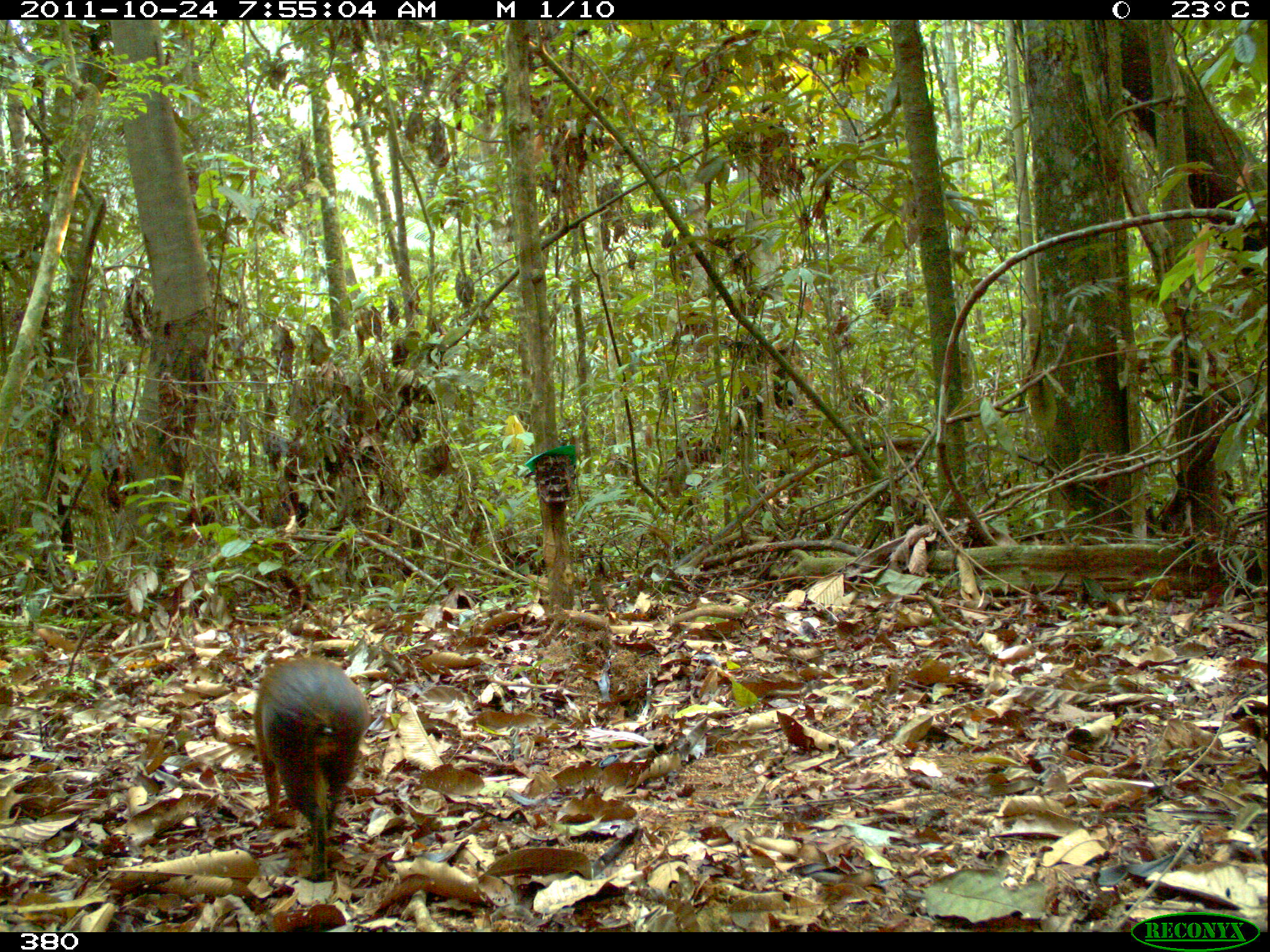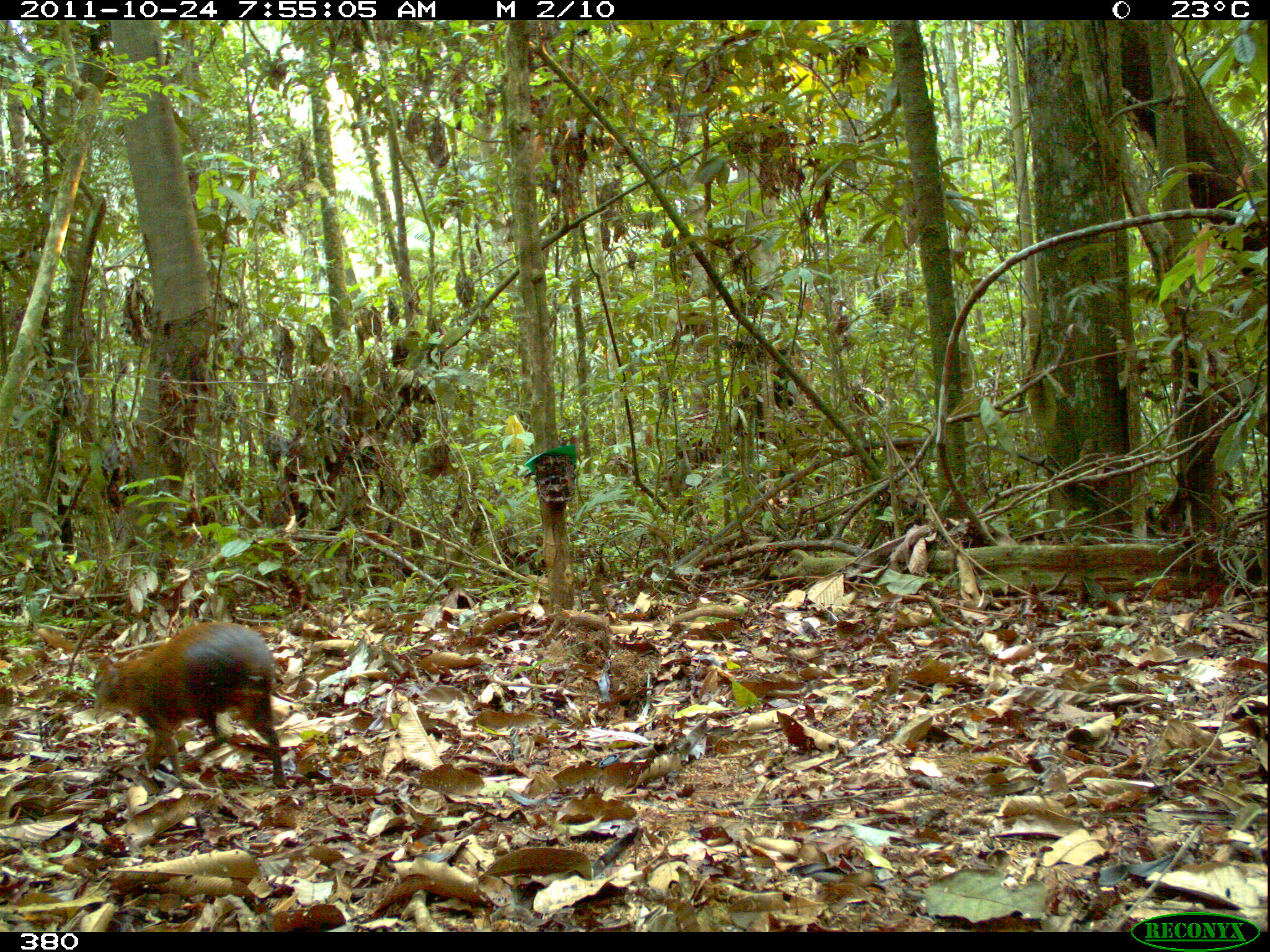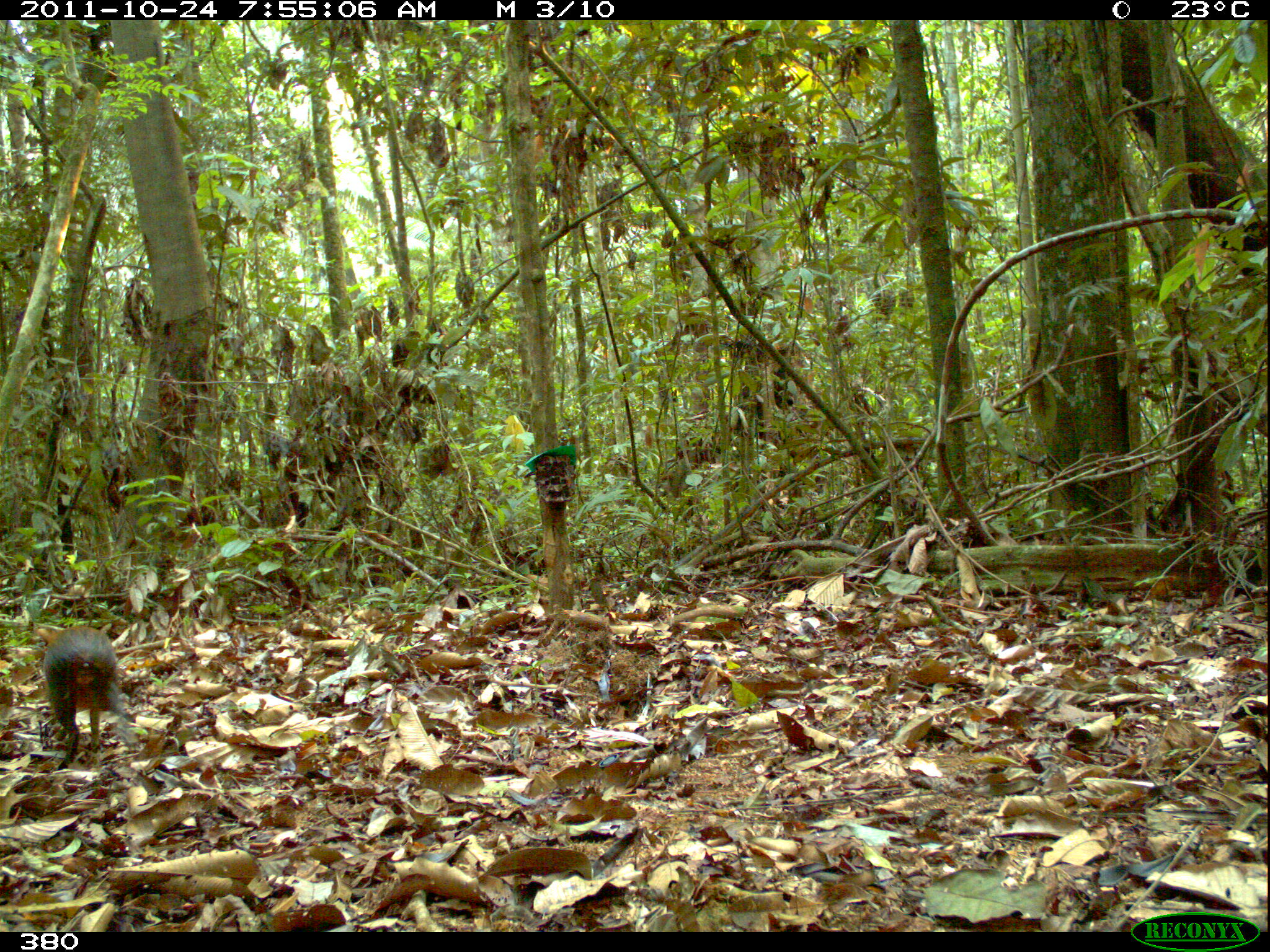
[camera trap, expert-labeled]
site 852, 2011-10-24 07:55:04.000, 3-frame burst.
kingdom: Animalia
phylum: Chordata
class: Mammalia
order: Rodentia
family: Dasyproctidae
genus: Dasyprocta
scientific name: Dasyprocta punctata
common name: central american agouti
Dasyprocta punctata (central american agouti).